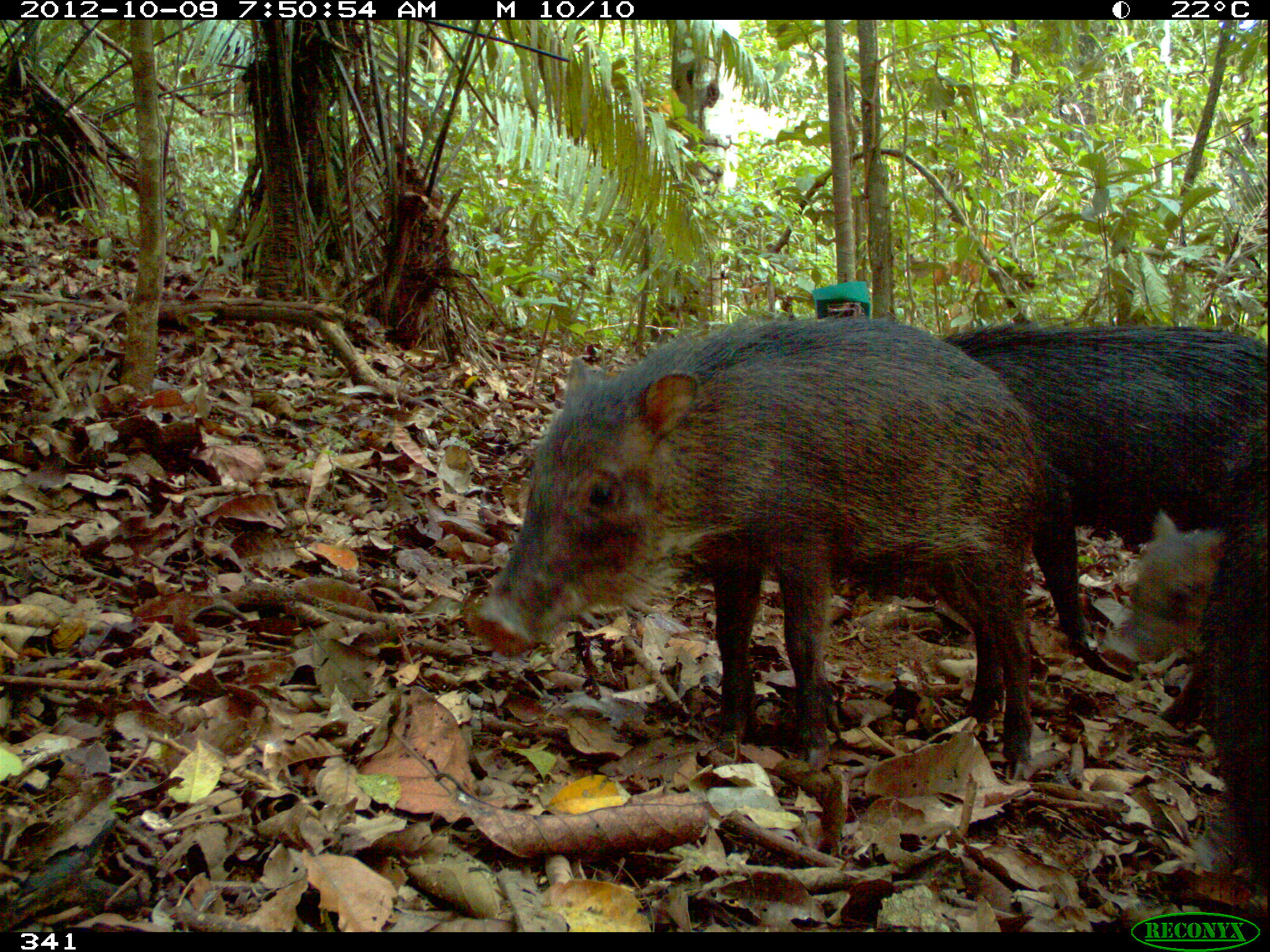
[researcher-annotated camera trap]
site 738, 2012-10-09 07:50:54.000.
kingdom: Animalia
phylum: Chordata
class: Mammalia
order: Artiodactyla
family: Tayassuidae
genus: Tayassu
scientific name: Tayassu pecari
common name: white-lipped peccary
Tayassu pecari (white-lipped peccary).